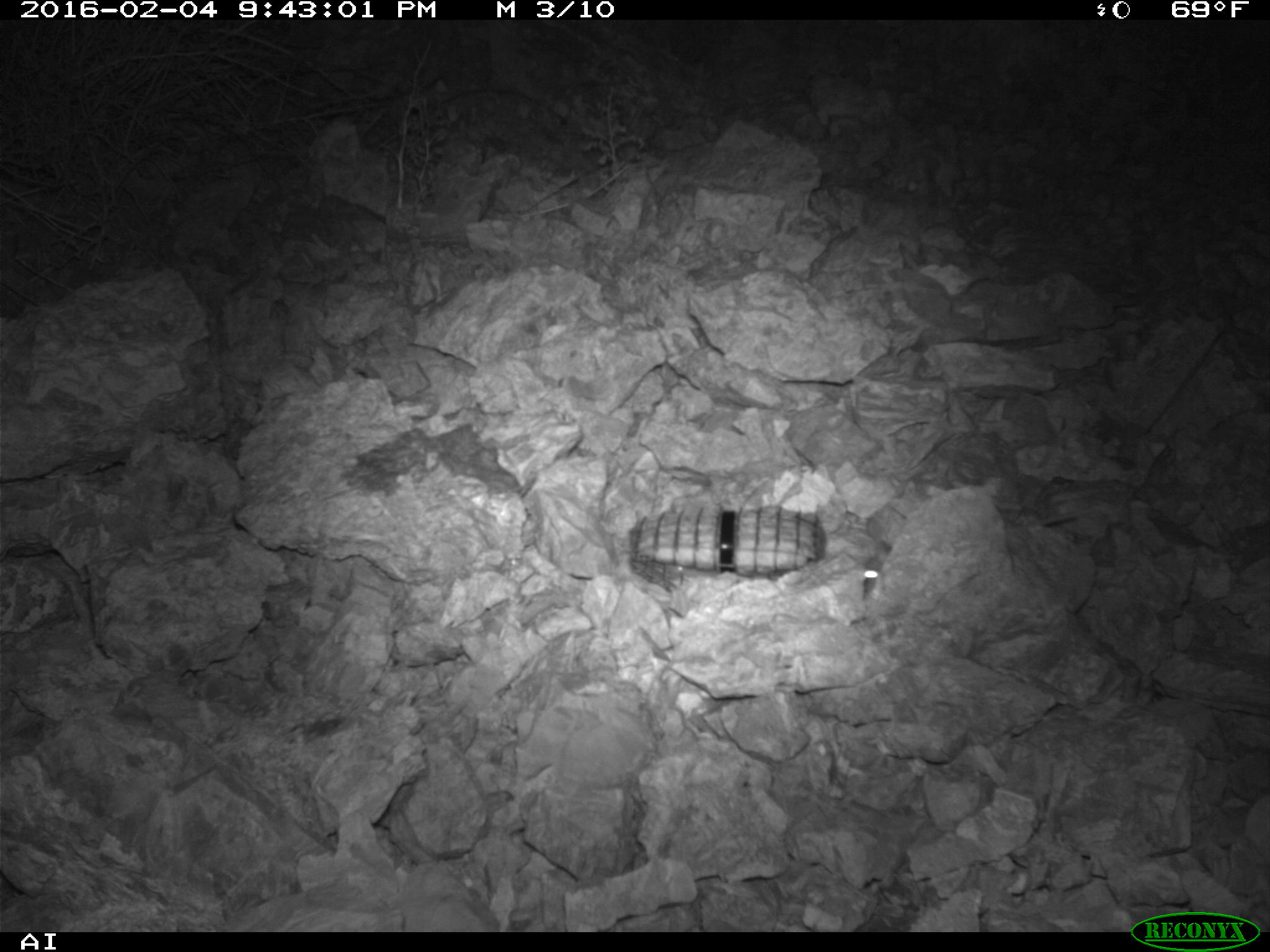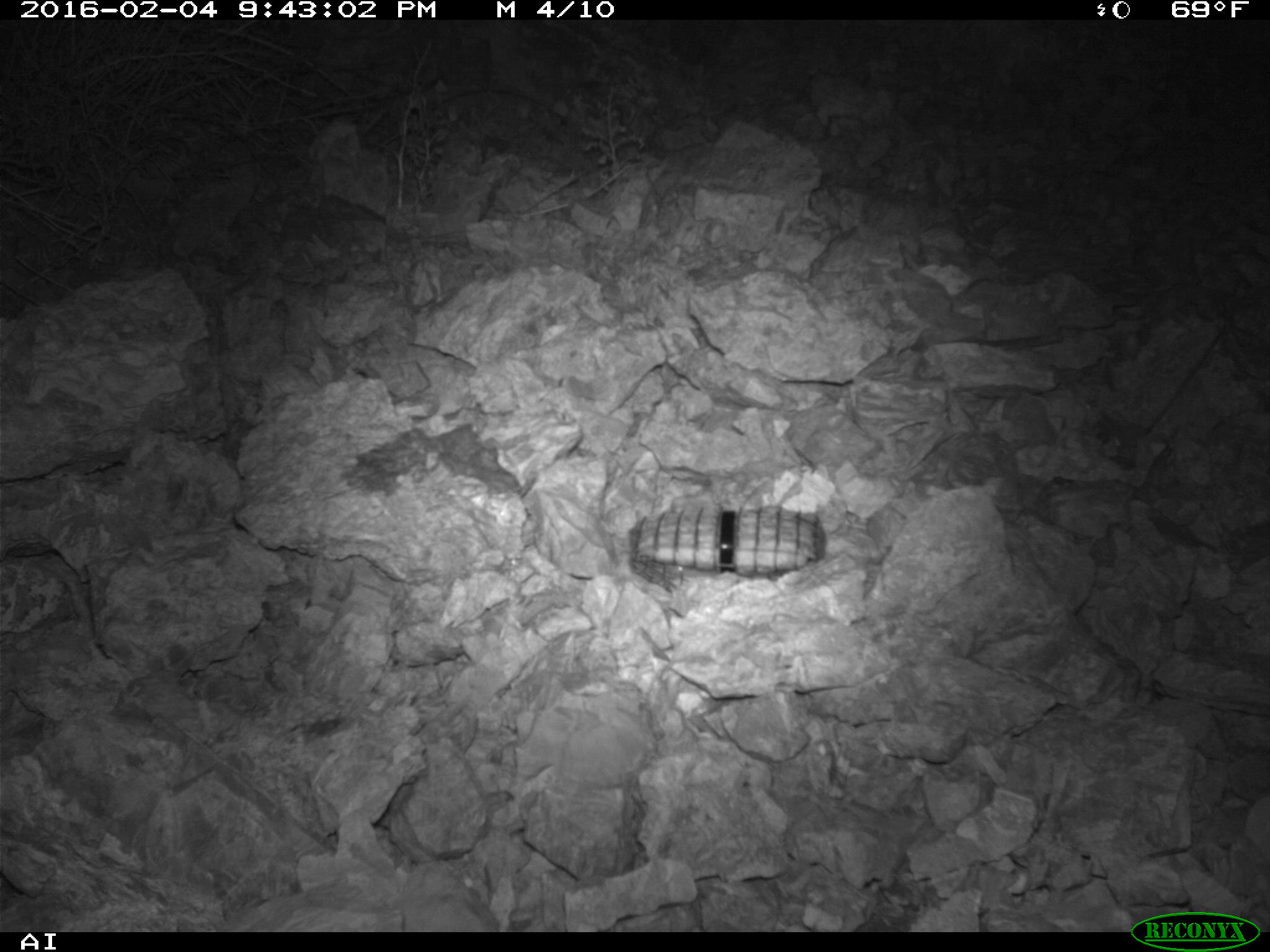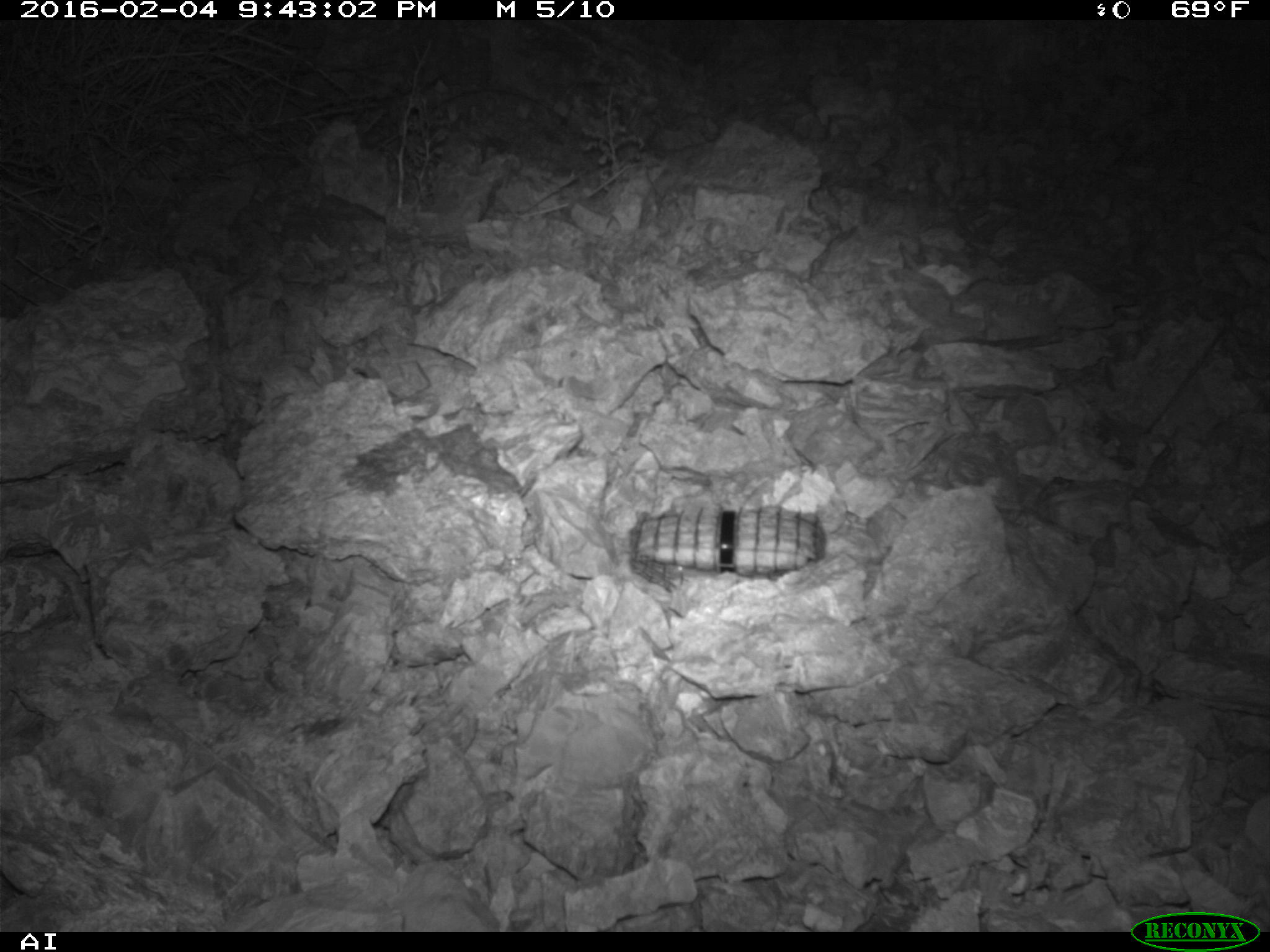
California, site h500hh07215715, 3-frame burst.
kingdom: Animalia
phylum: Chordata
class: Mammalia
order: Rodentia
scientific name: Rodentia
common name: rodent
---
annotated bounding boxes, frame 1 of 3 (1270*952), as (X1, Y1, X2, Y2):
rodent: (861, 541, 892, 599)